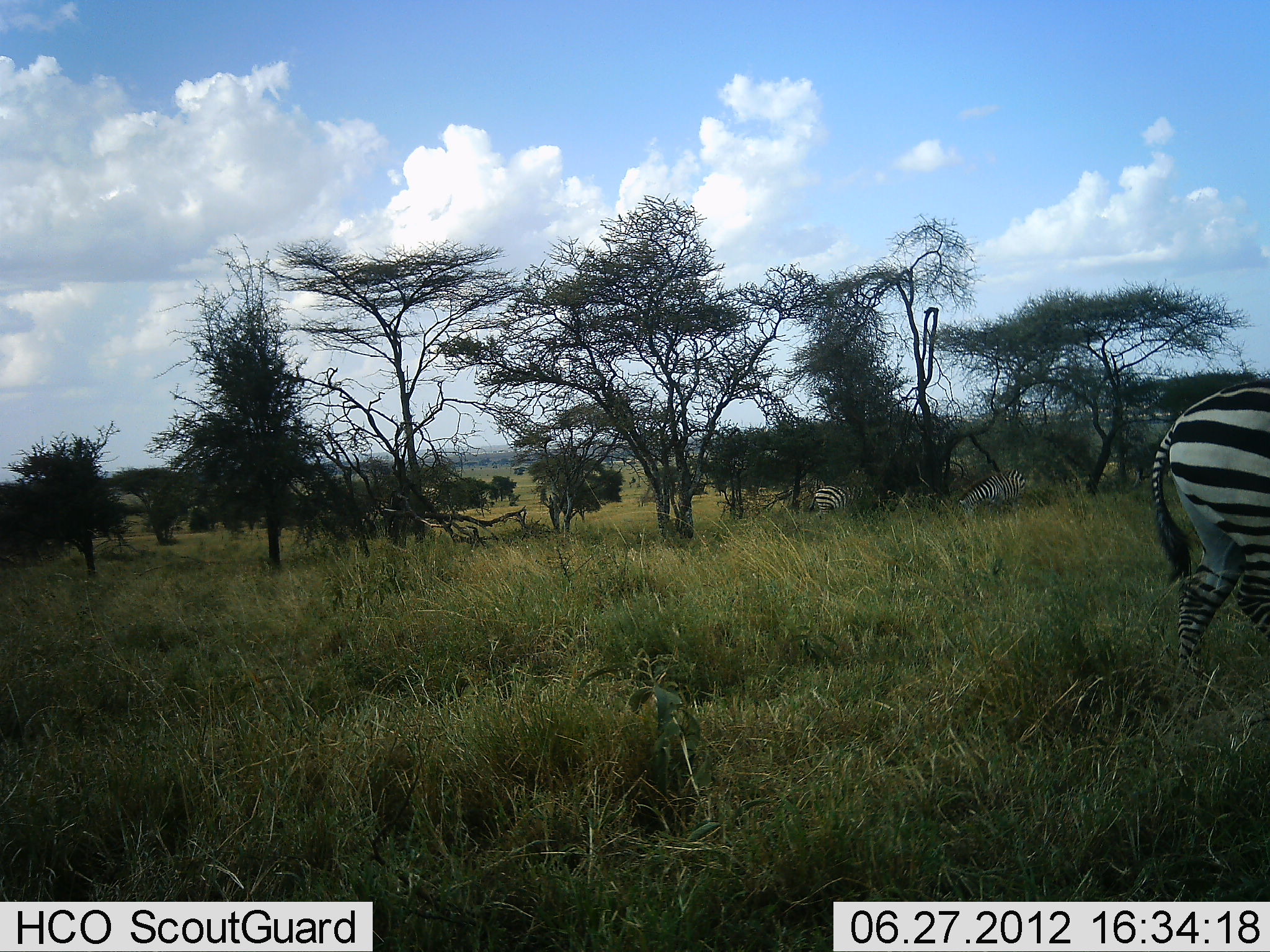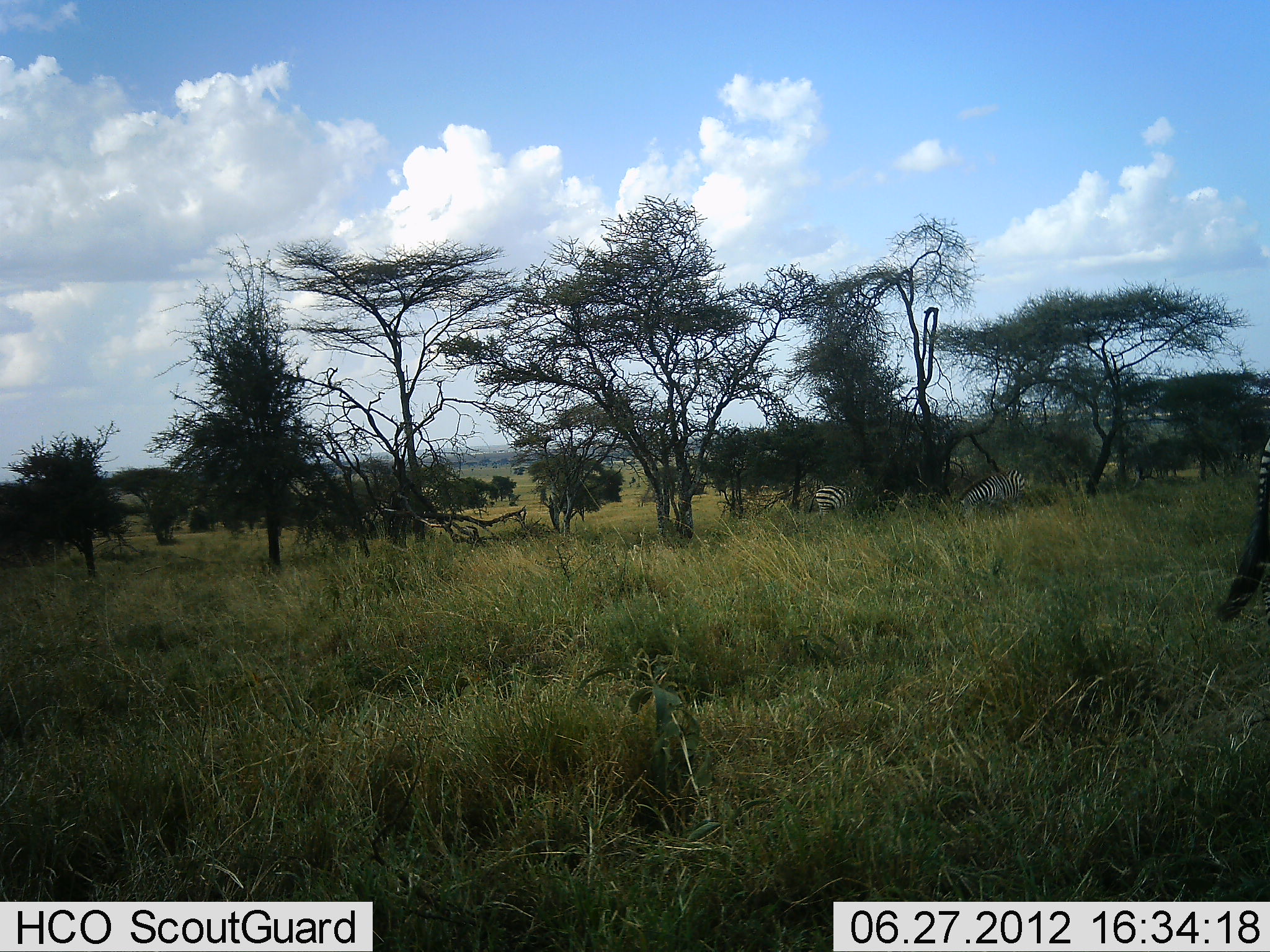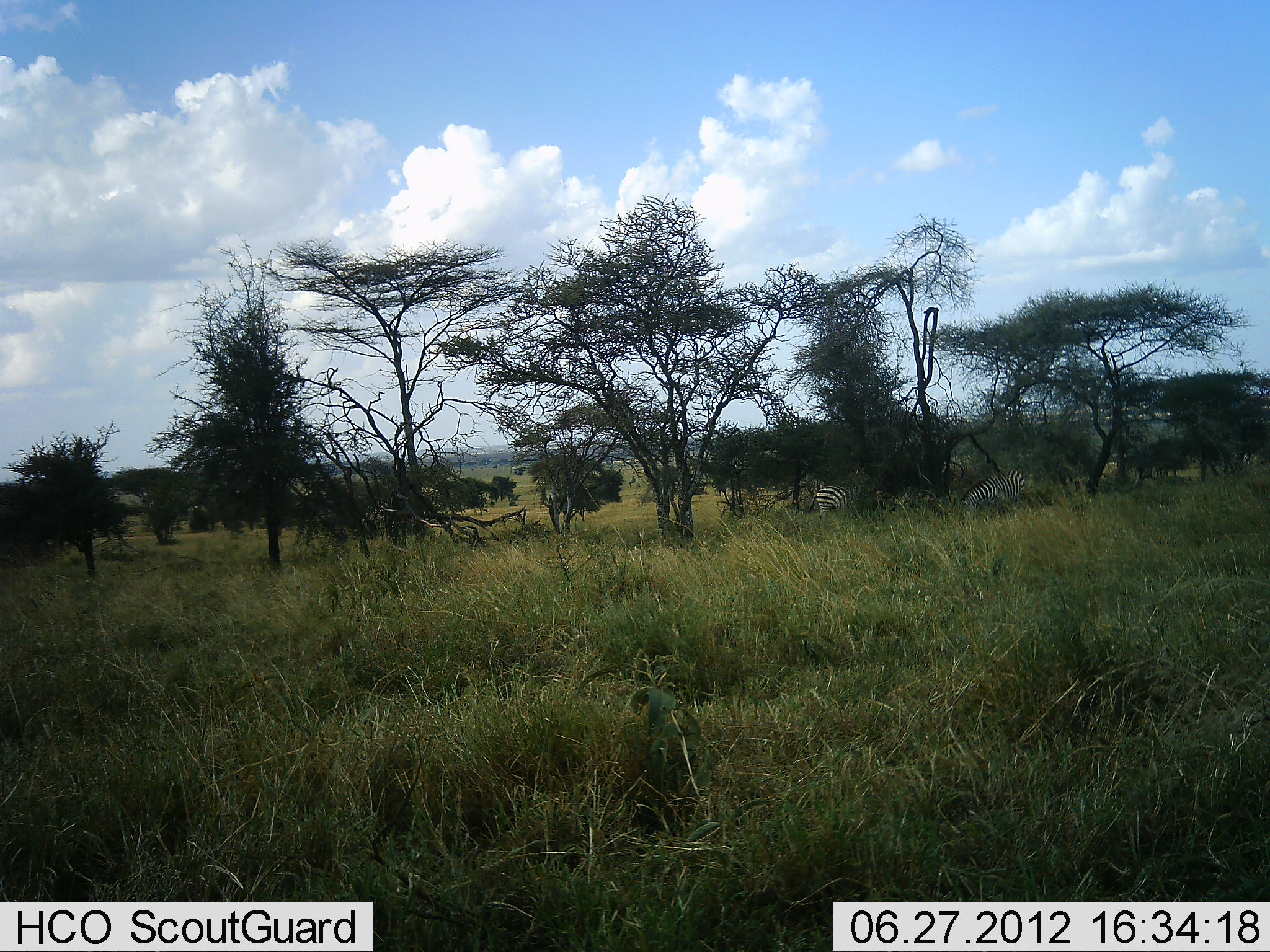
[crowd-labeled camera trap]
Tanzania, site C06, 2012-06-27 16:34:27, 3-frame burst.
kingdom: Animalia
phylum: Chordata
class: Mammalia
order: Perissodactyla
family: Equidae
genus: Equus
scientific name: Equus quagga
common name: plains zebra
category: zebra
Zebra (plains zebra) (Equus quagga), count 3. Behavior (volunteer vote fractions): standing 30%, resting 10%, moving 90%, interacting 0%. Young present (vote fraction): 0%. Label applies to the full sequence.